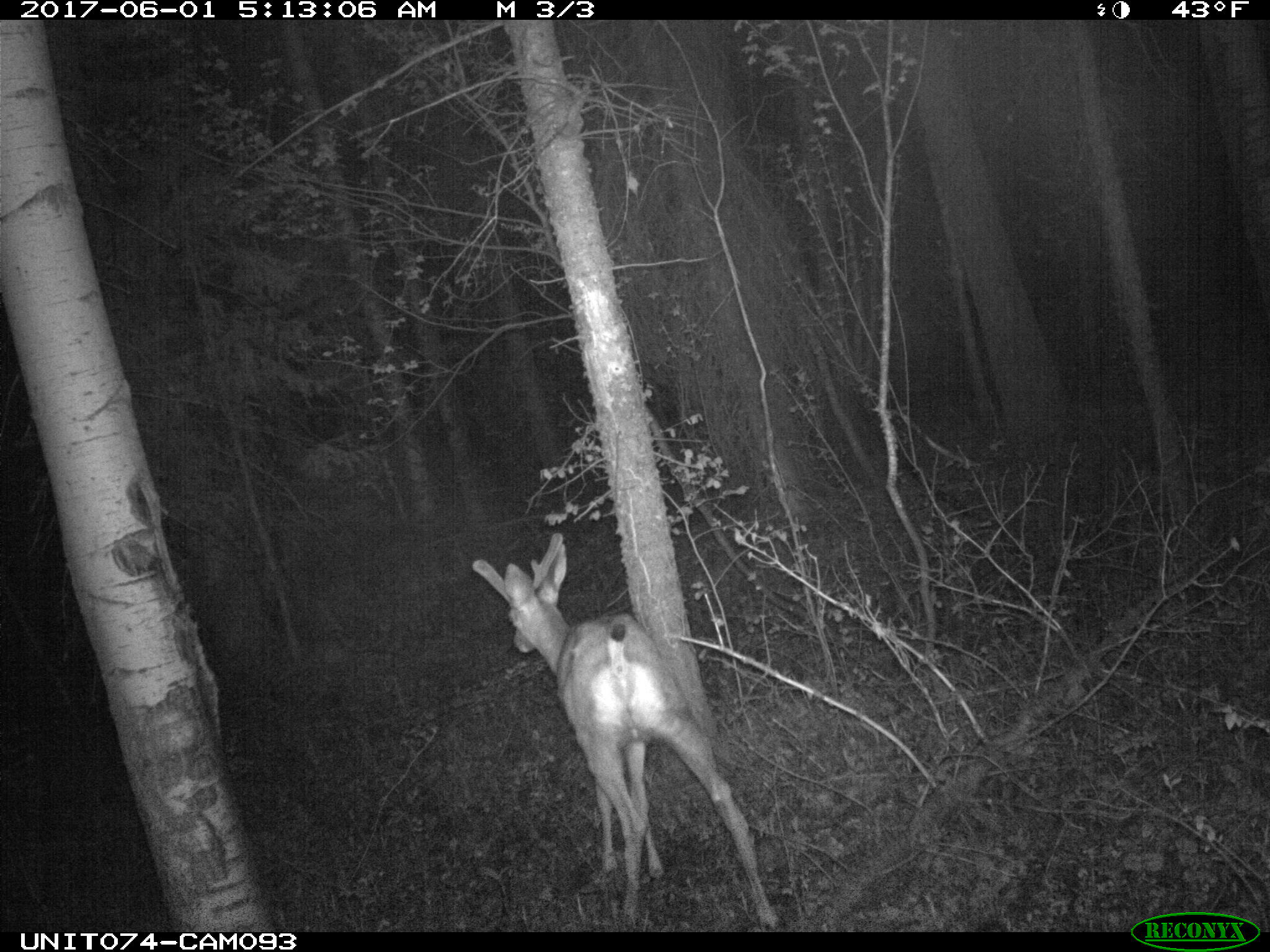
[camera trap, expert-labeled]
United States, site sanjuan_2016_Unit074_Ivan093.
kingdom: Animalia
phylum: Chordata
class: Mammalia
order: Artiodactyla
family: Cervidae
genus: Odocoileus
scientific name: Odocoileus hemionus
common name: mule deer